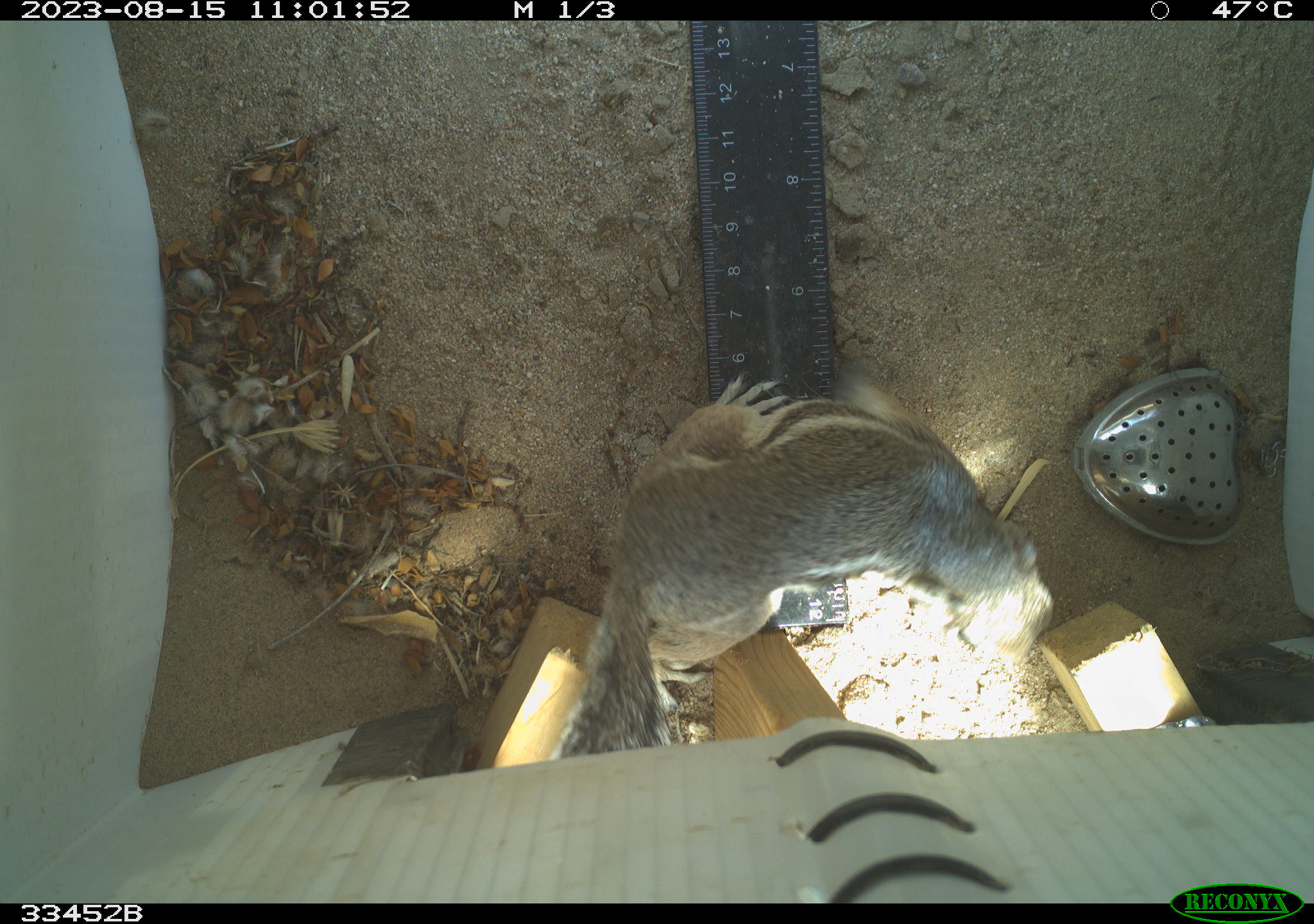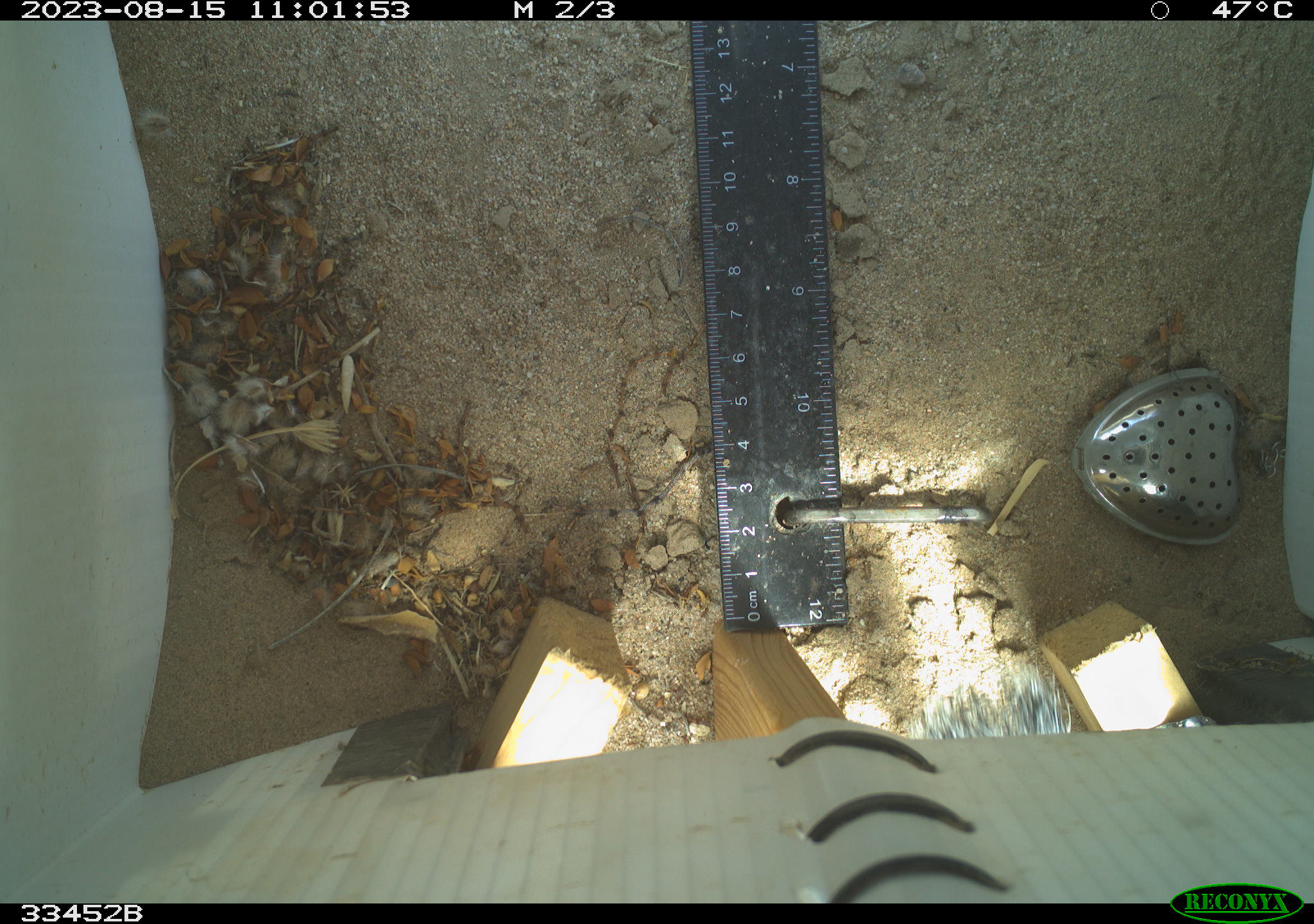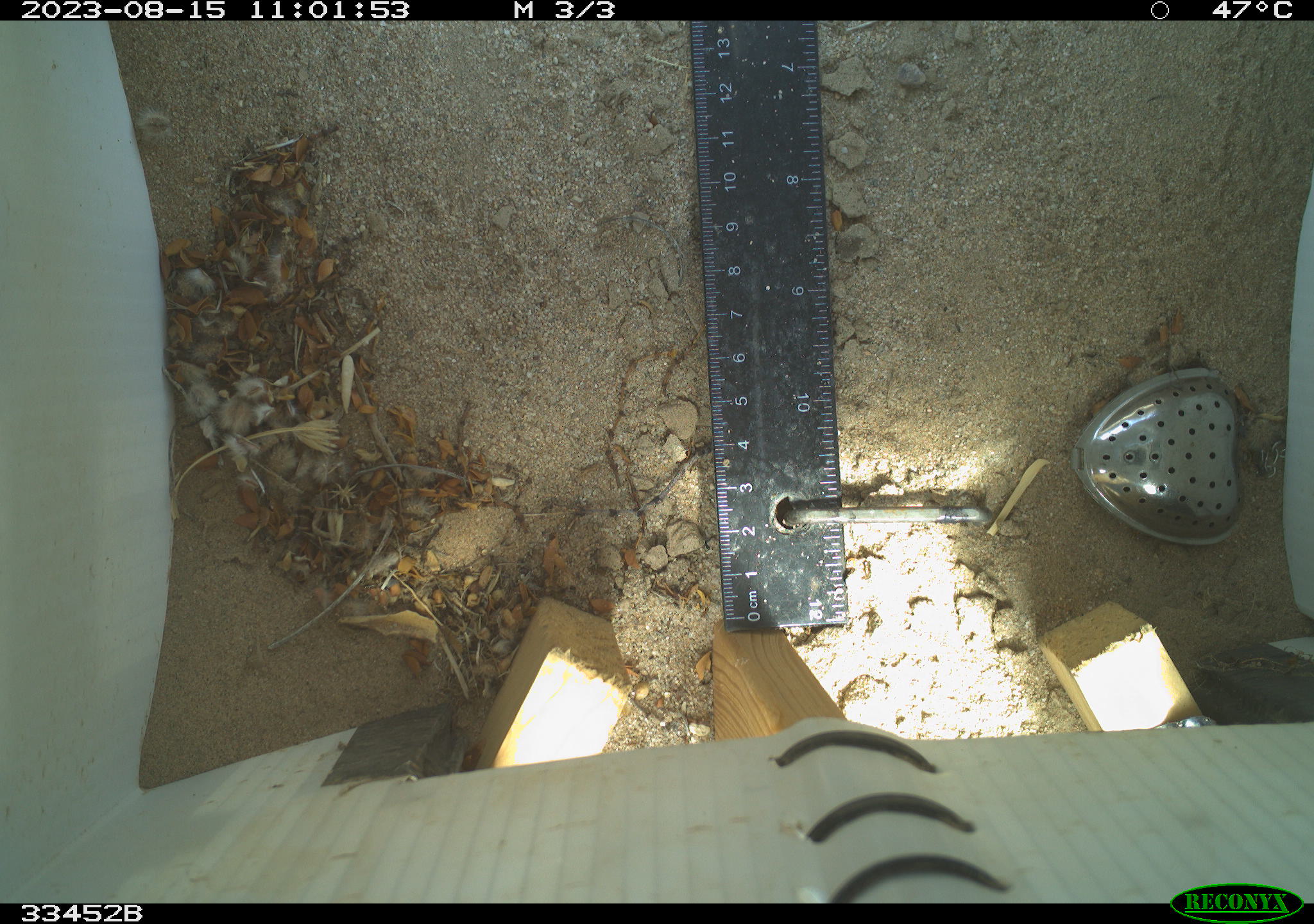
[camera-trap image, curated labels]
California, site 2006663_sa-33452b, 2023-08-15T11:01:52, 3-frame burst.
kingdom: Animalia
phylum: Chordata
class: Mammalia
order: Rodentia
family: Sciuridae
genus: Ammospermophilus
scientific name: Ammospermophilus leucurus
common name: white-tailed antelope squirrel